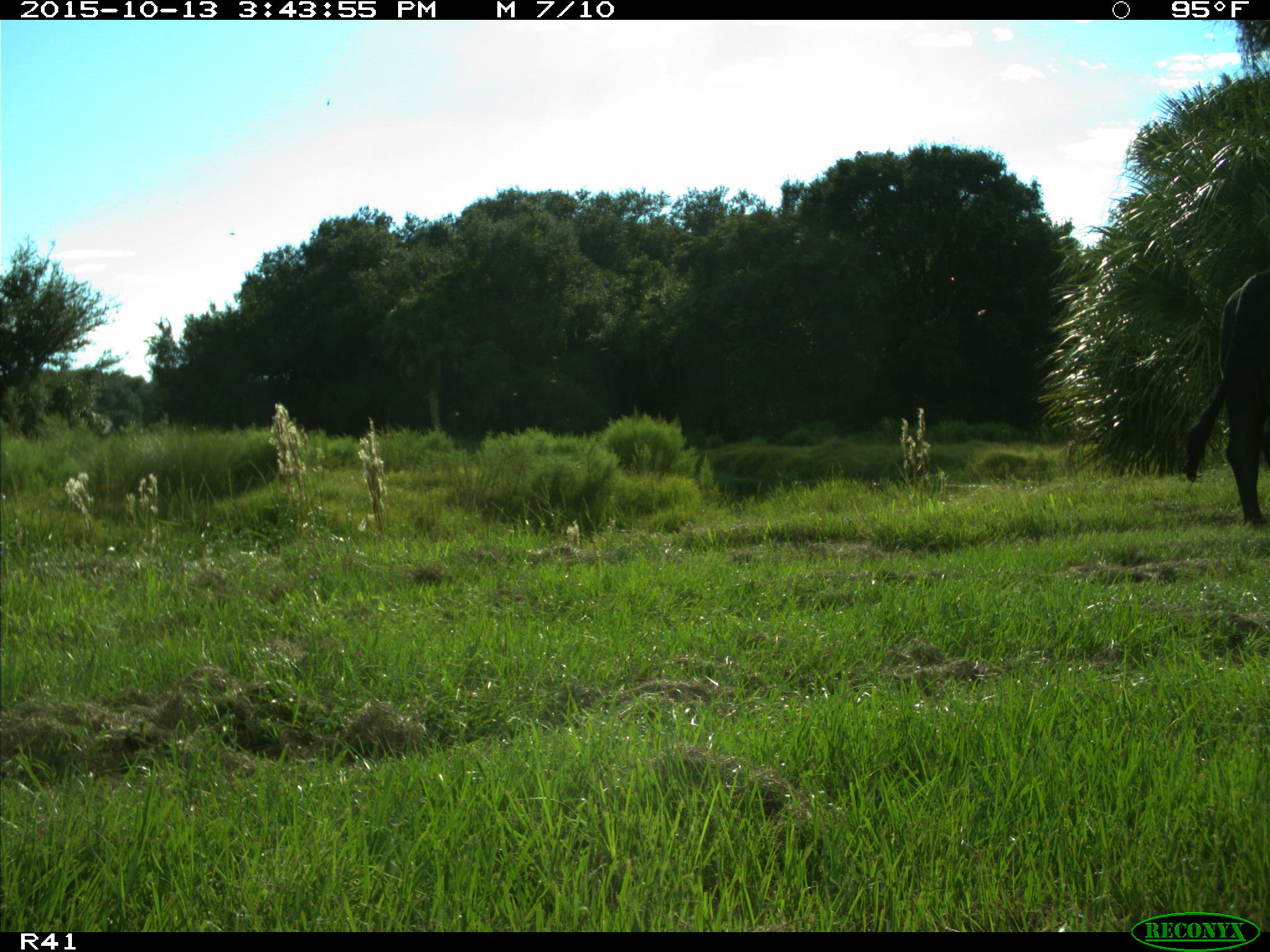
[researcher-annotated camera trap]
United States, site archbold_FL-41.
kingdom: Animalia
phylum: Chordata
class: Mammalia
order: Artiodactyla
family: Bovidae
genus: Bos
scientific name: Bos taurus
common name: domestic cow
Bos taurus (domestic cow).